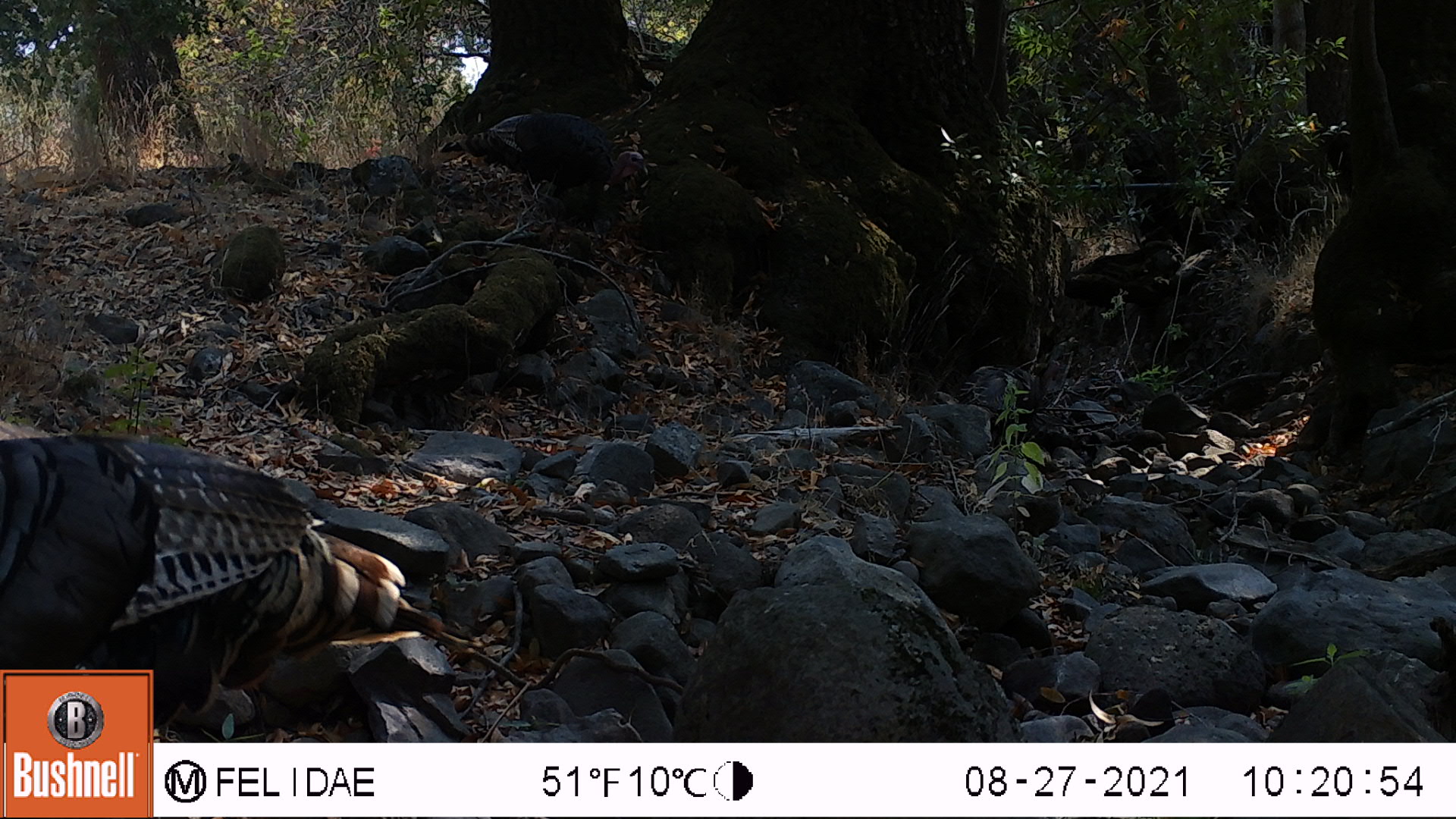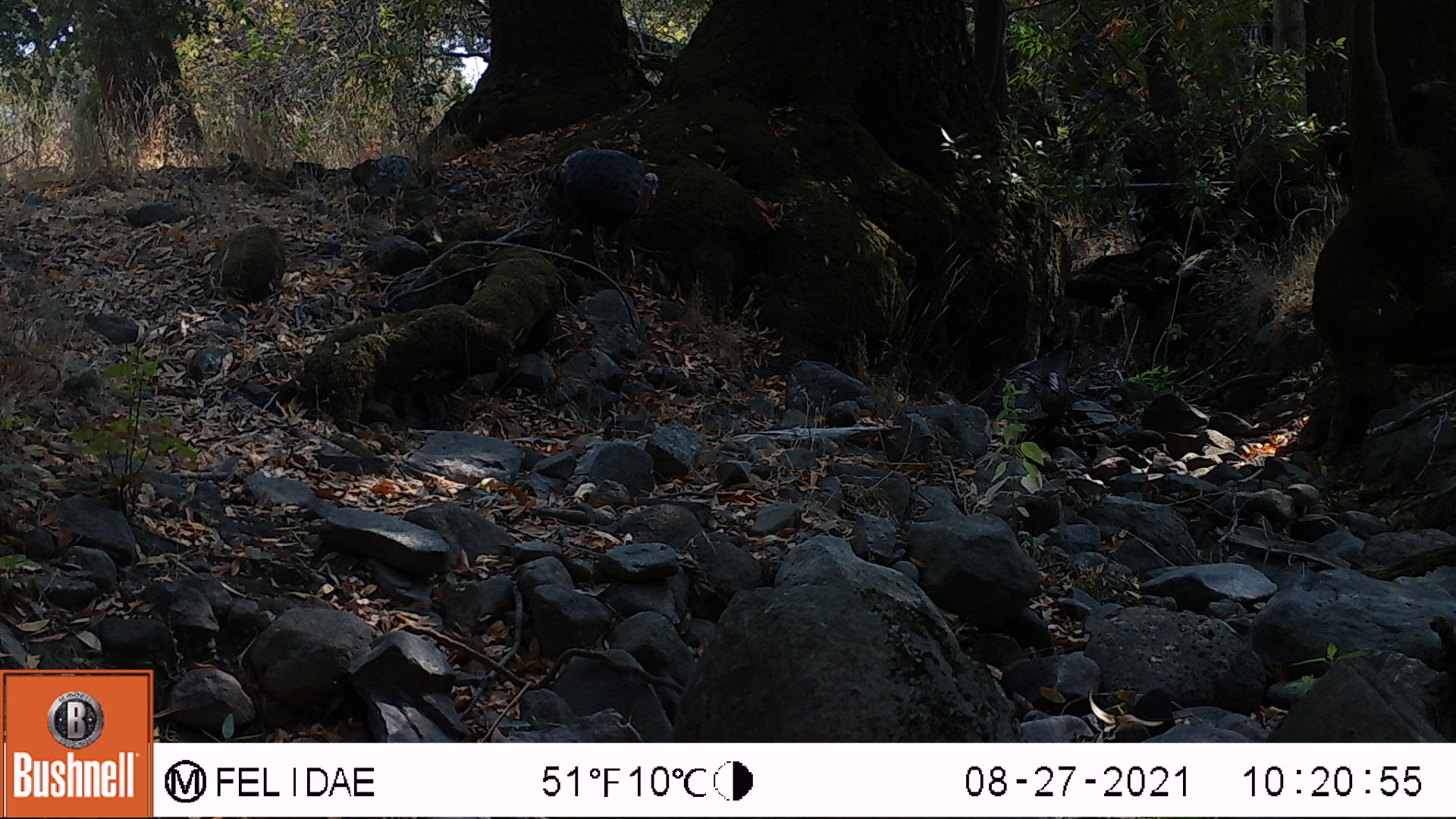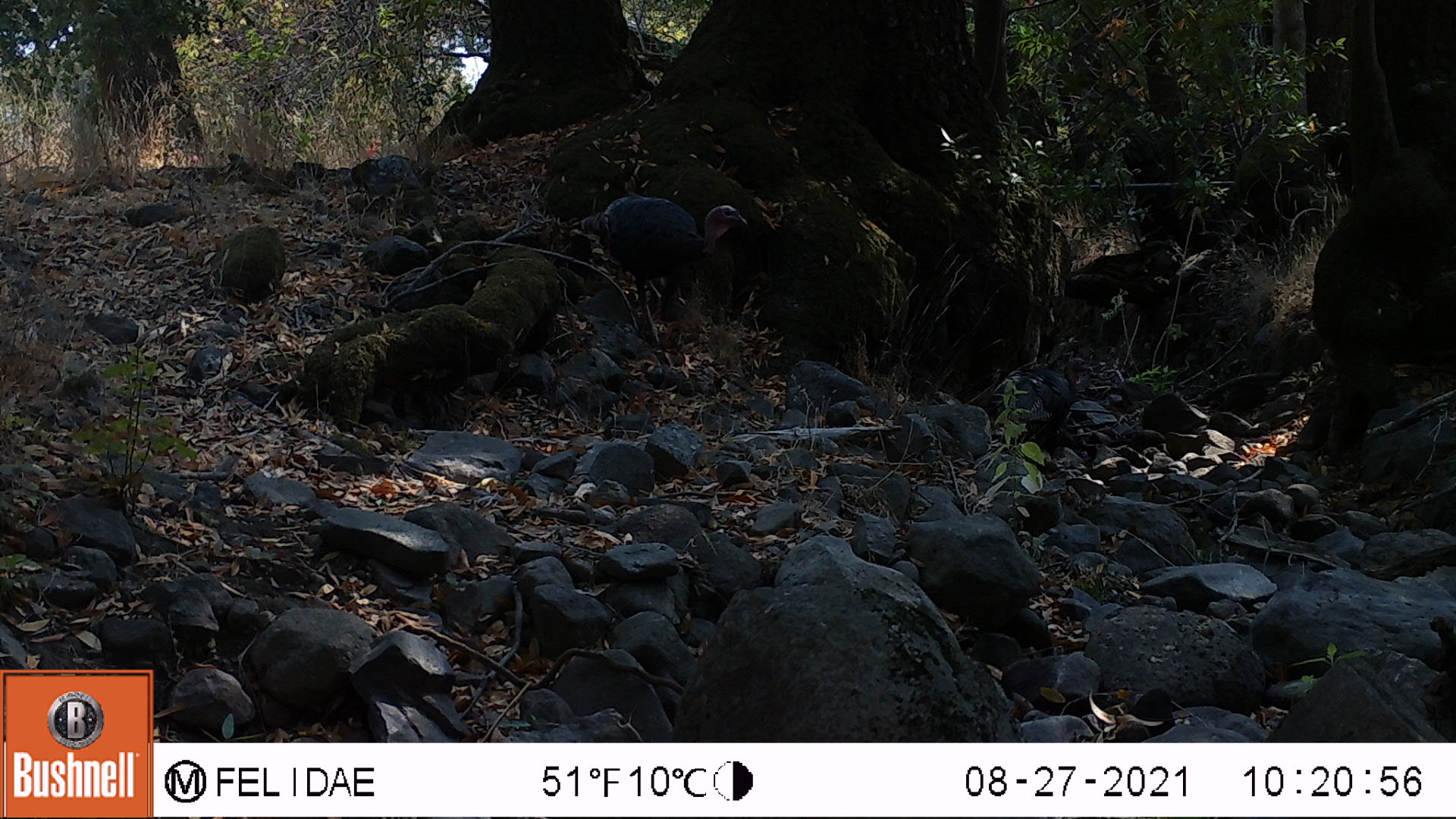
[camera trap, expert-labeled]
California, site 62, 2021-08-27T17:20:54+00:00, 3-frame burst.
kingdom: Animalia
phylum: Chordata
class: Aves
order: Galliformes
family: Phasianidae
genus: Meleagris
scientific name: Meleagris gallopavo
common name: turkey